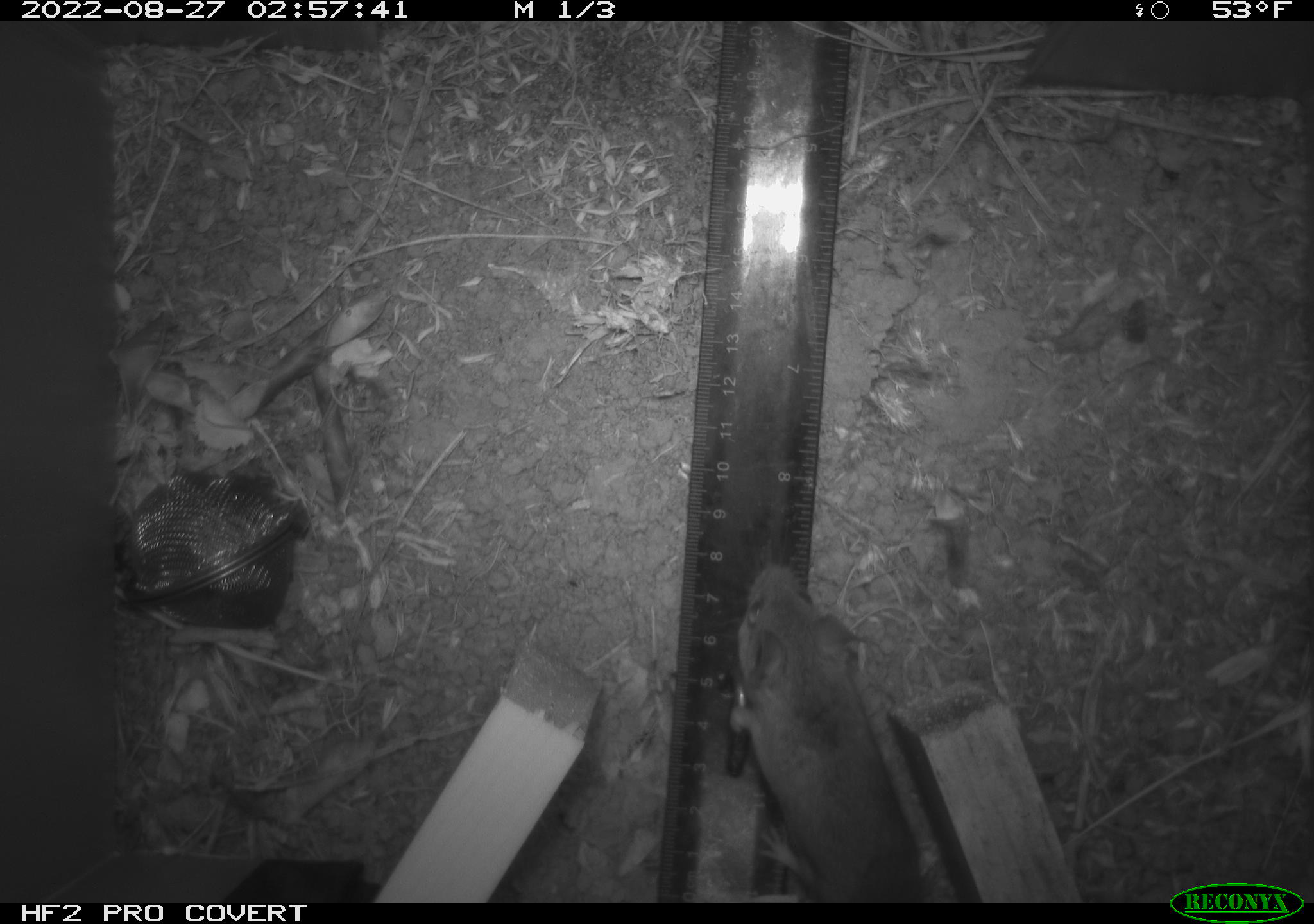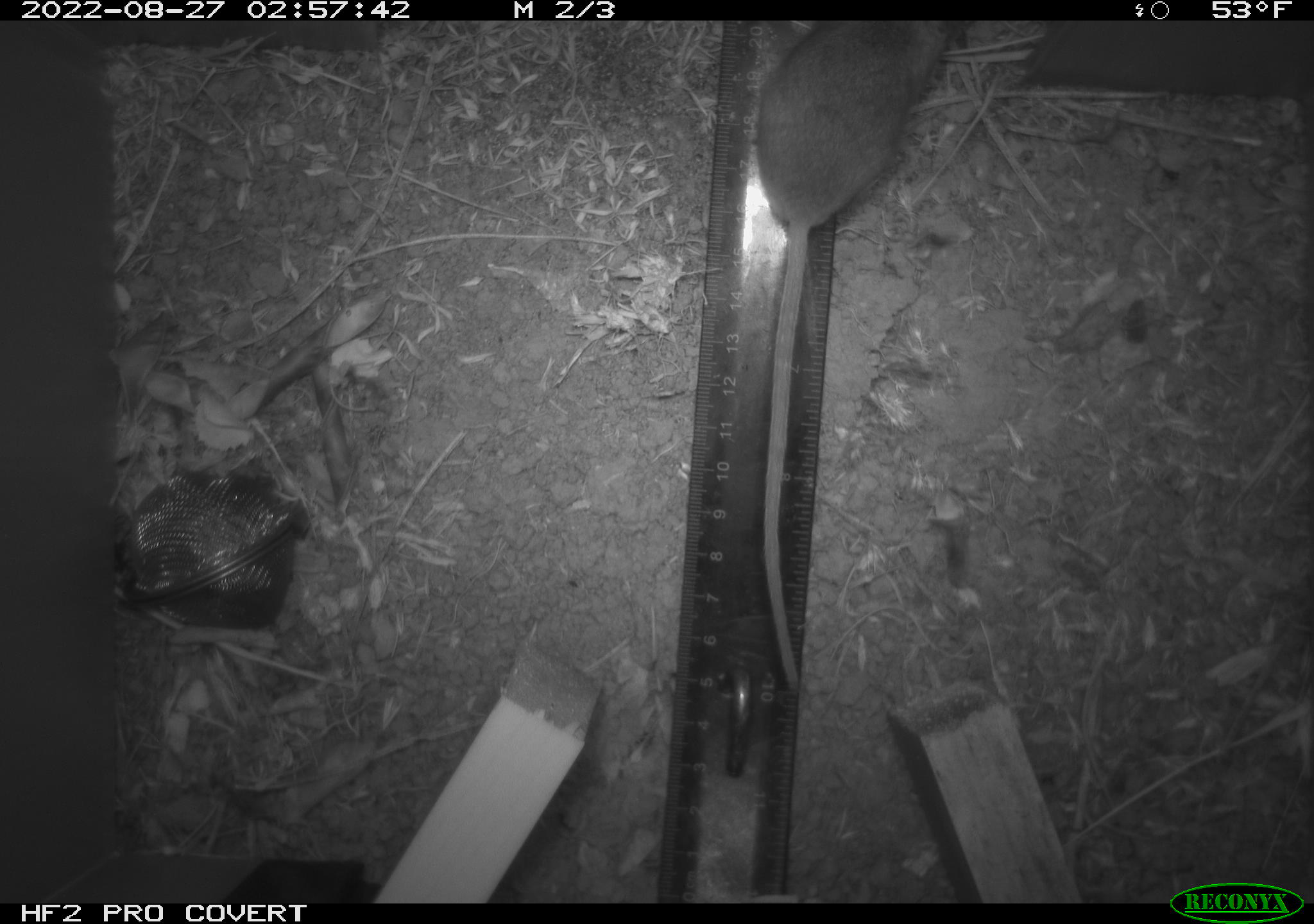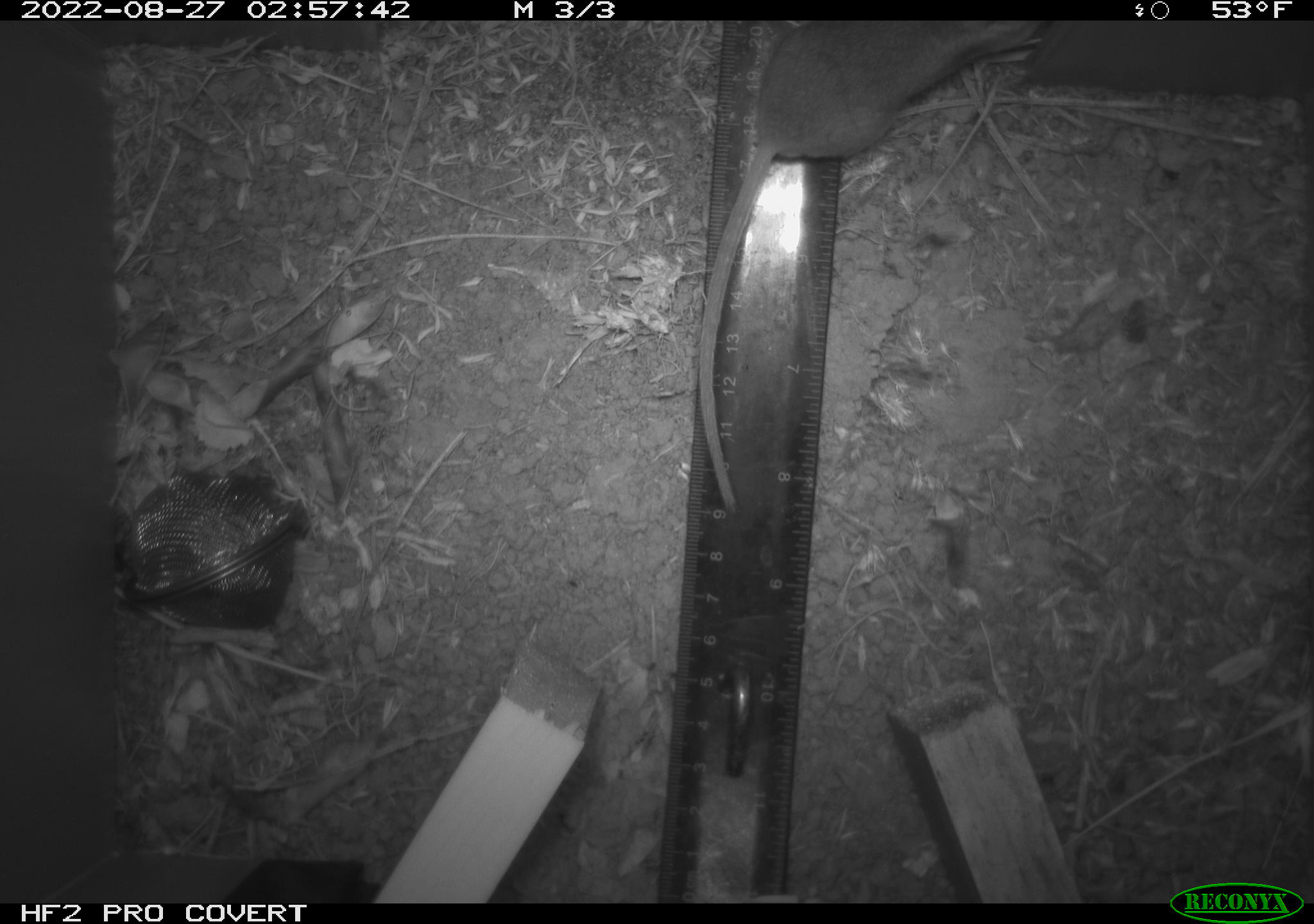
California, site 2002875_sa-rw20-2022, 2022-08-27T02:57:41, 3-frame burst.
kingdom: Animalia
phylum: Chordata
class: Mammalia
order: Rodentia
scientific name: Rodentia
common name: mouse species